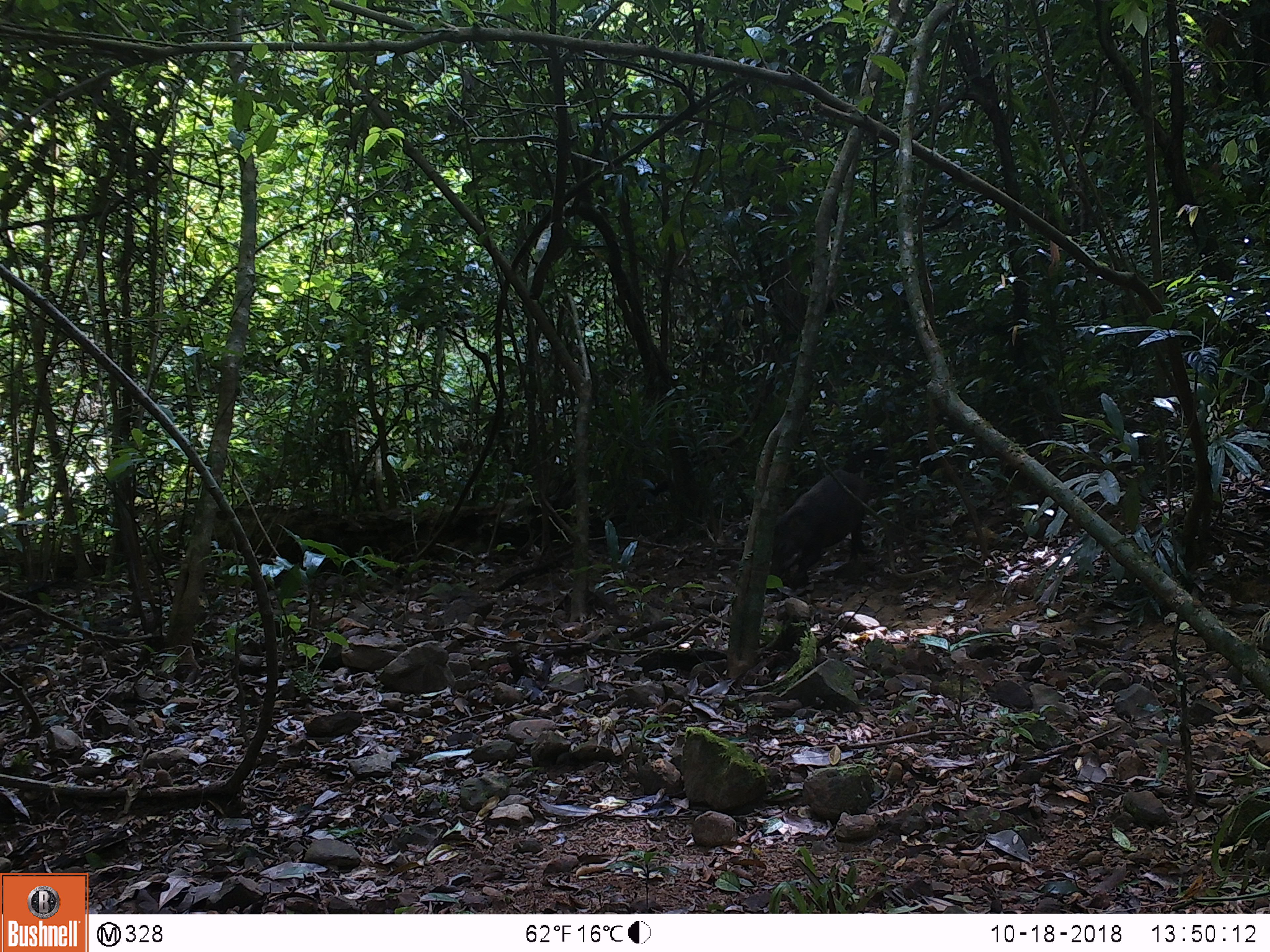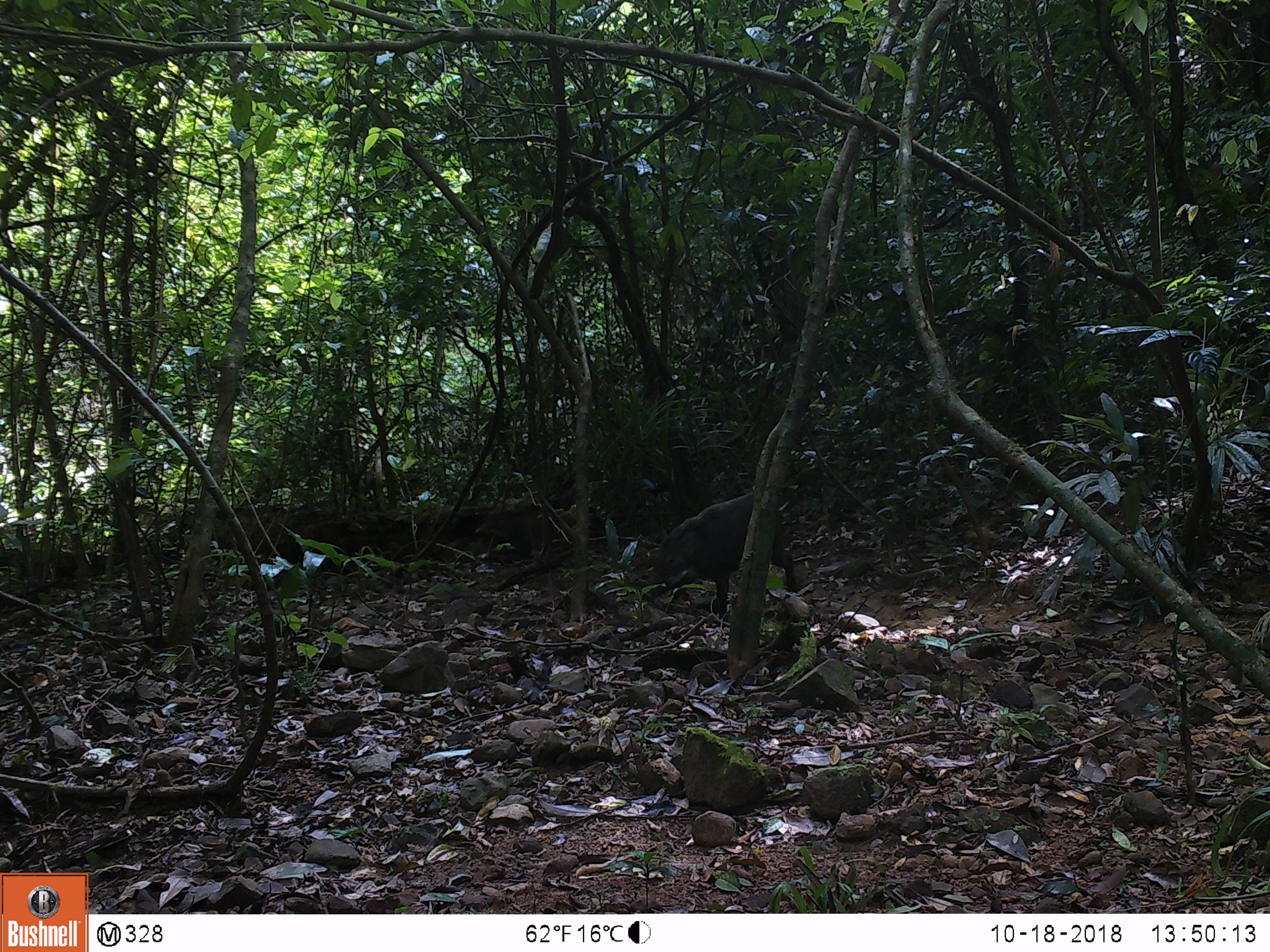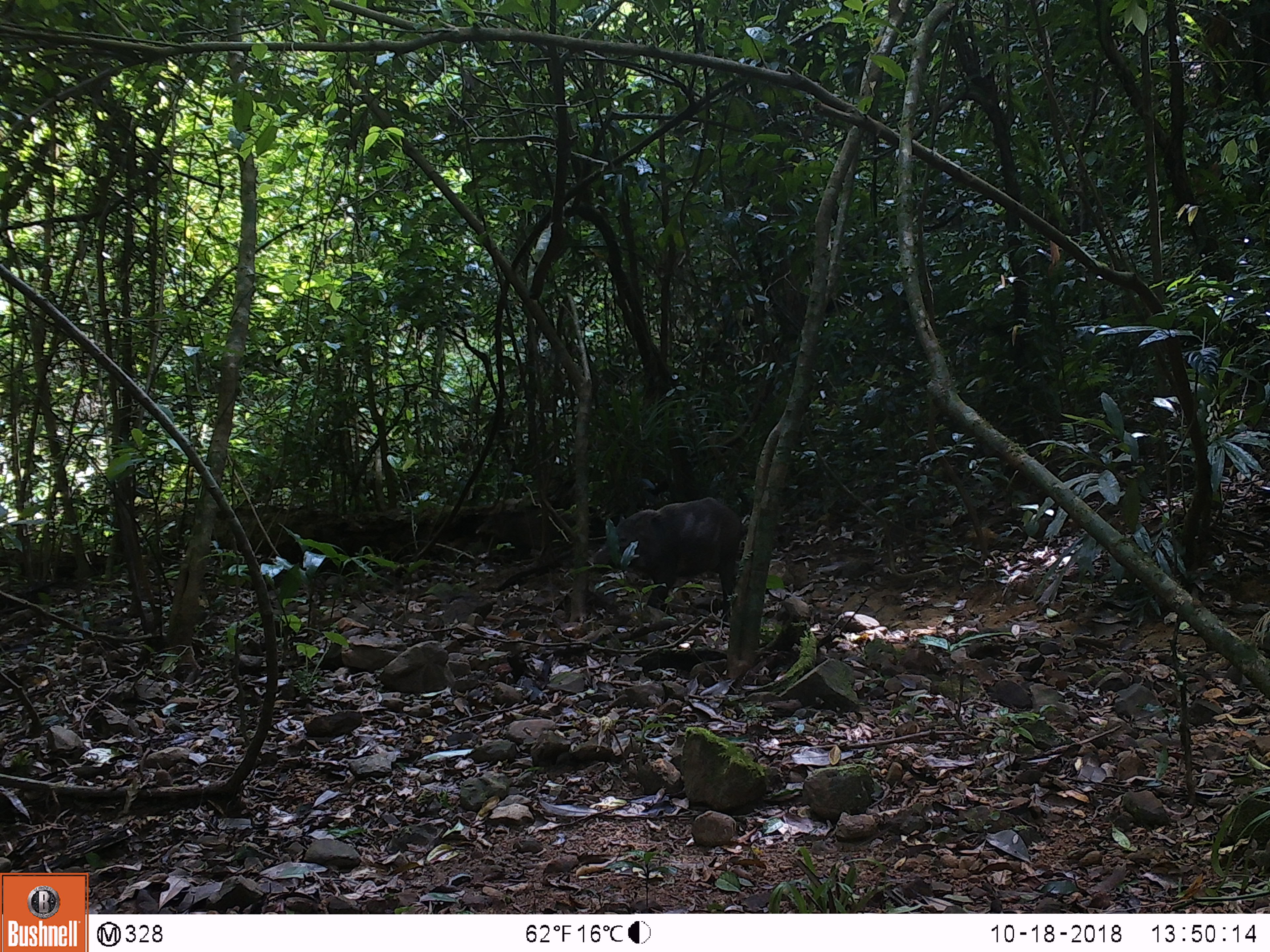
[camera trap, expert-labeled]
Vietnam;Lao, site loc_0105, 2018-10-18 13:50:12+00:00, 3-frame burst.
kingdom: Animalia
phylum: Chordata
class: Mammalia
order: Artiodactyla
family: Suidae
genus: Sus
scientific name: Sus scrofa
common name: eurasian wild pig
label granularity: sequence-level